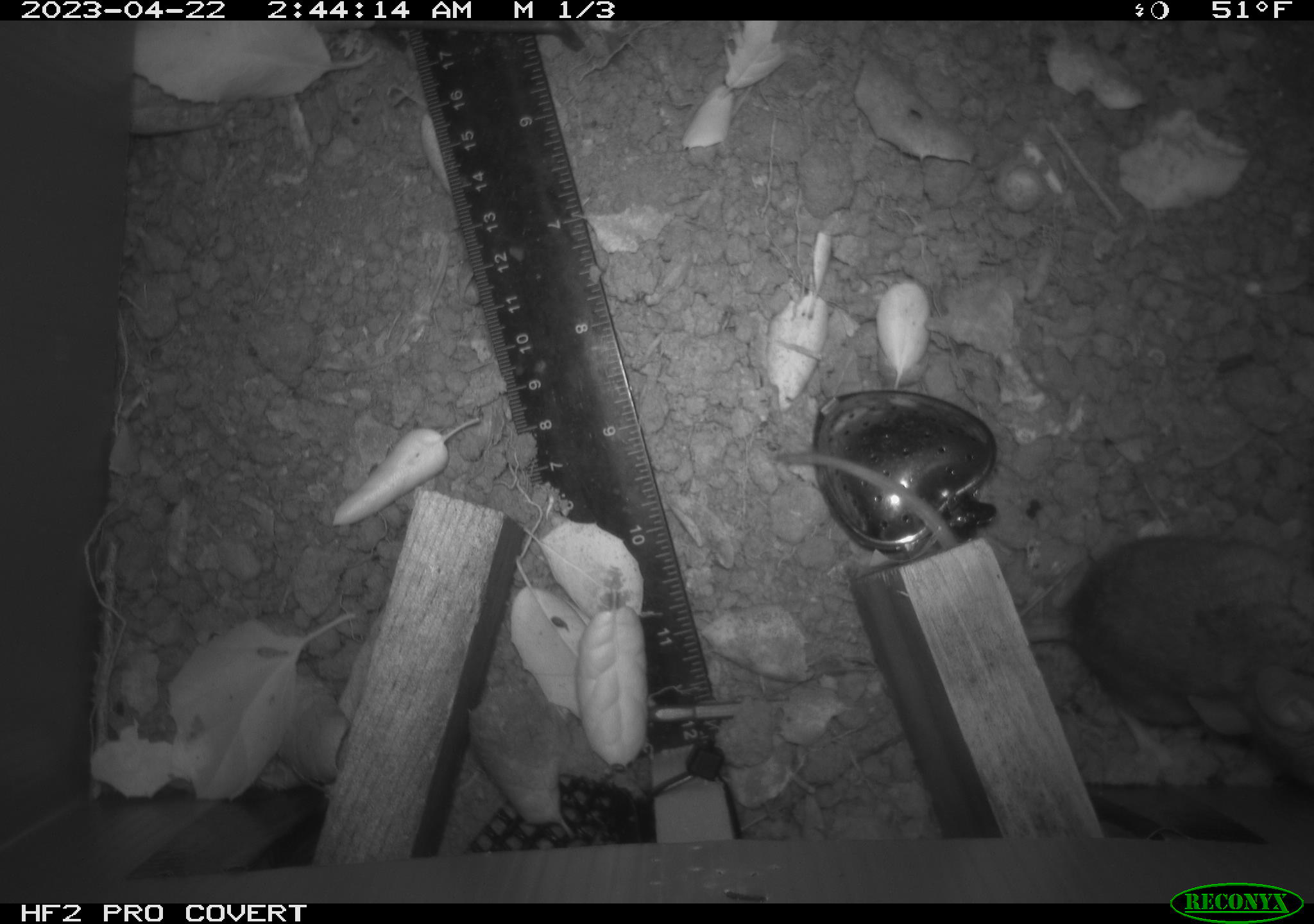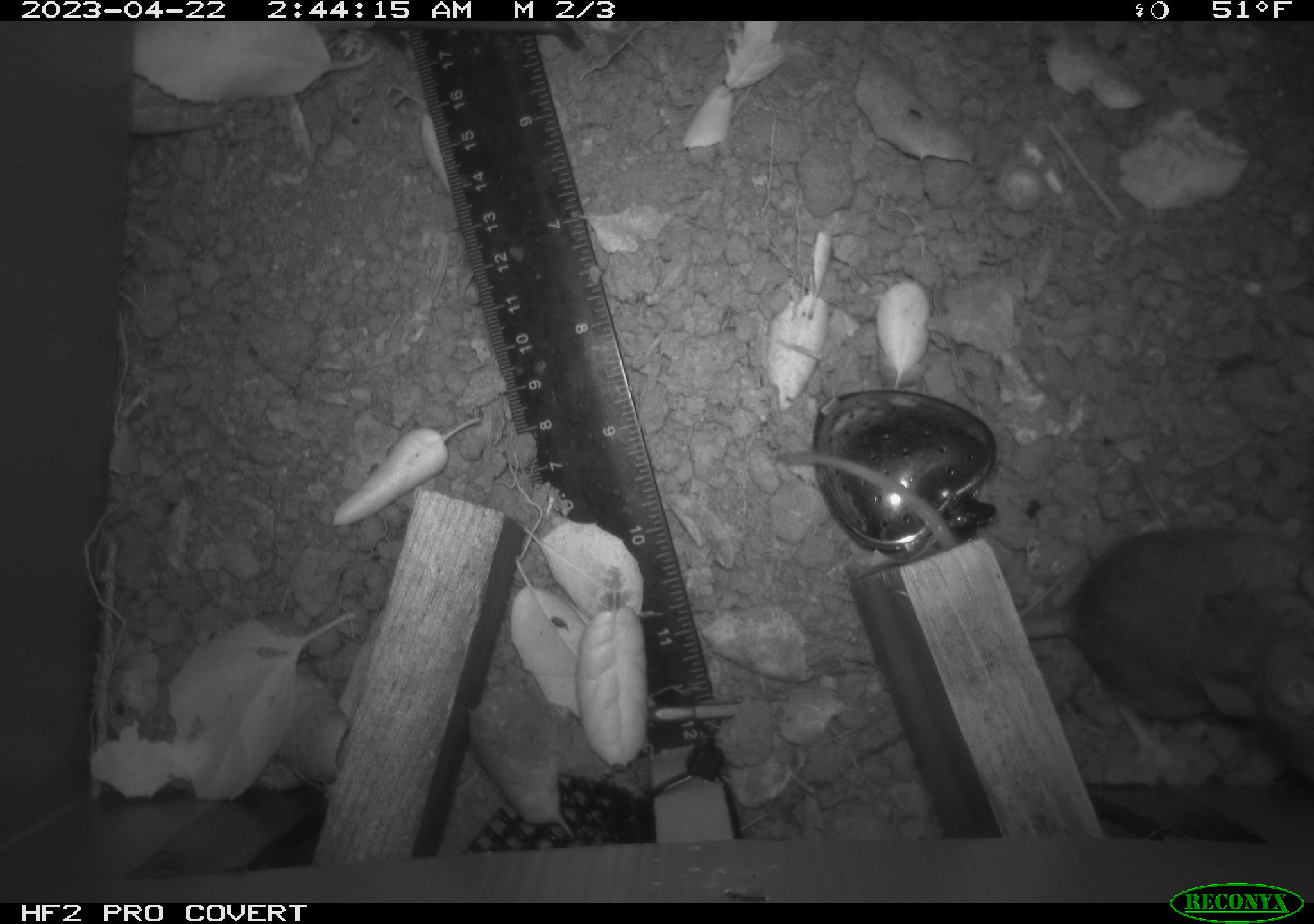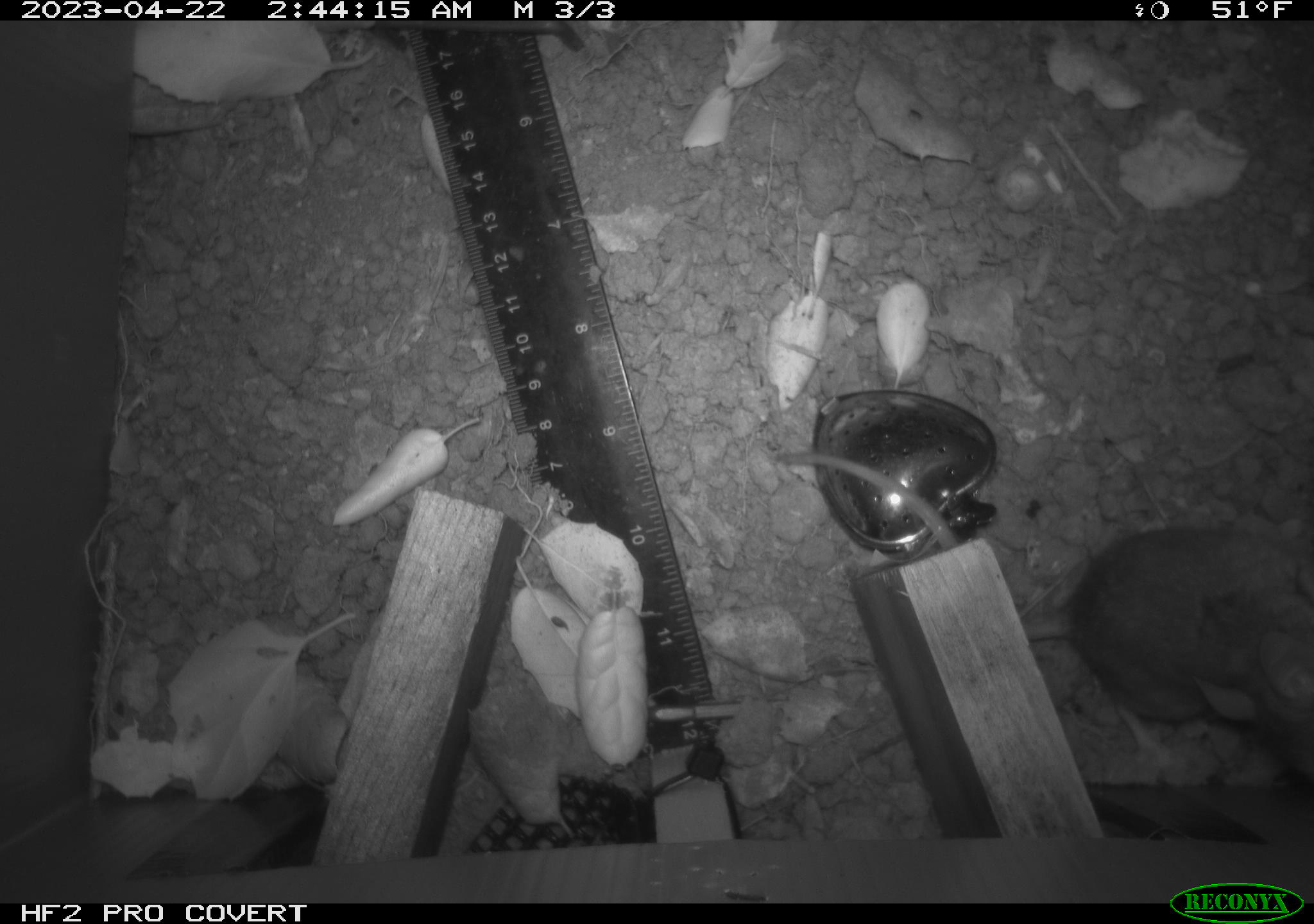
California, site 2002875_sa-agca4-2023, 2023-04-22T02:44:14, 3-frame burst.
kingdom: Animalia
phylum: Chordata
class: Mammalia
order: Rodentia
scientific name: Rodentia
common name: mouse species